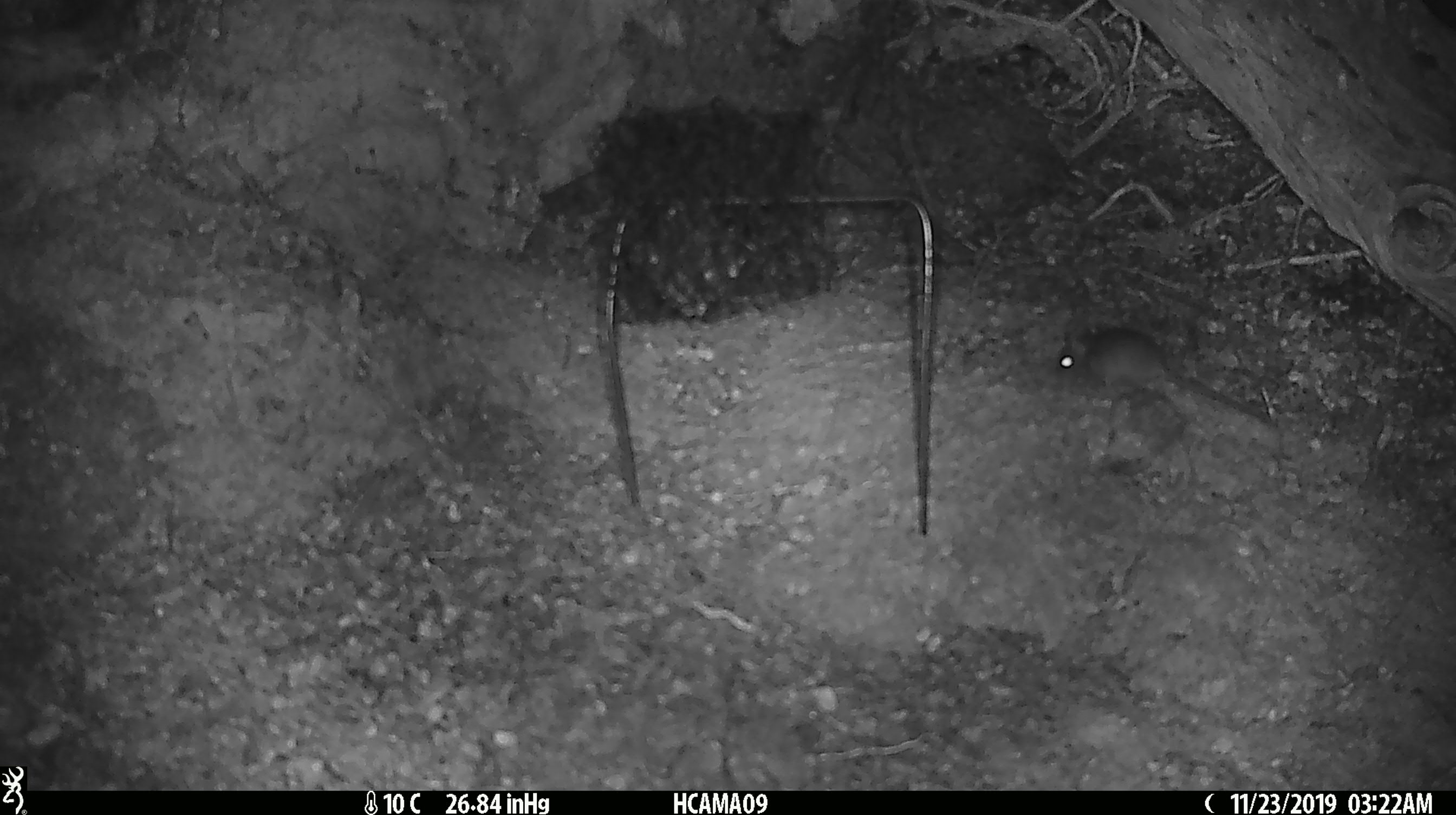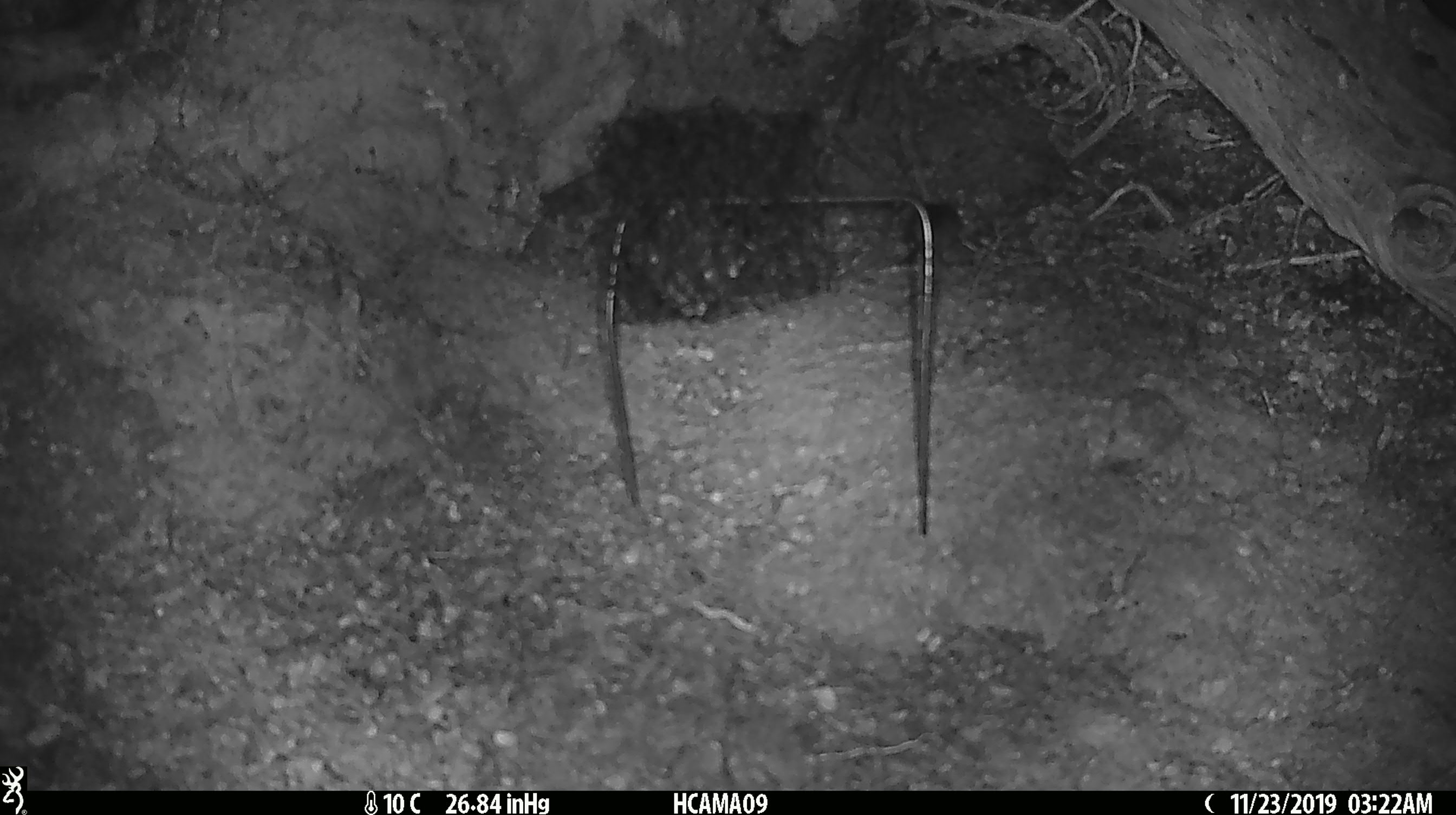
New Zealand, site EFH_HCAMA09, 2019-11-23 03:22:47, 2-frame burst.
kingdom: Animalia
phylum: Chordata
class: Mammalia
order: Rodentia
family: Muridae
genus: Mus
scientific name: Mus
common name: mouse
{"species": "mouse (Mus)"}